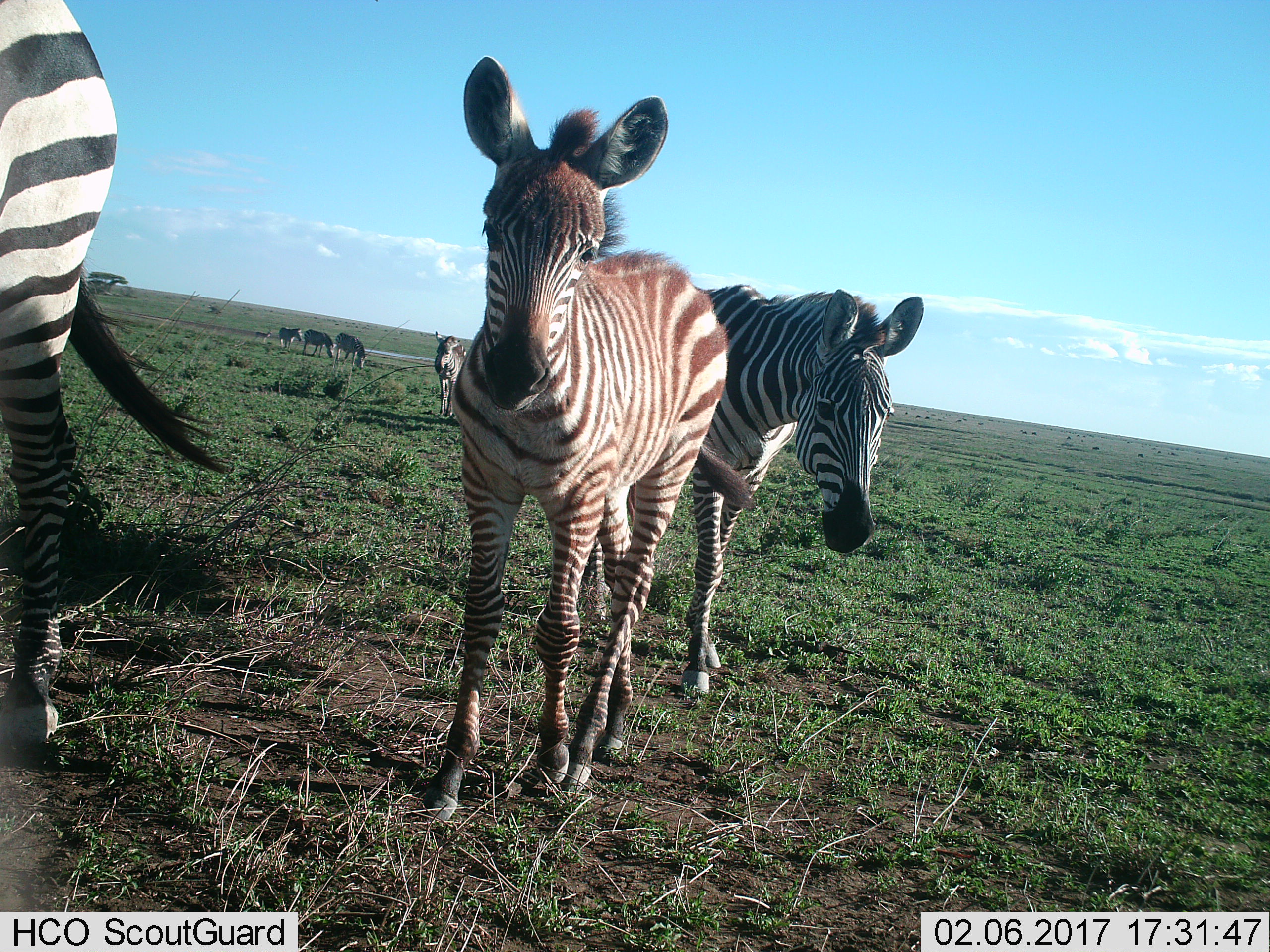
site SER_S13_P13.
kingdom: Animalia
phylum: Chordata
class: Mammalia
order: Perissodactyla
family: Equidae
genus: Equus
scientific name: Equus quagga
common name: plains zebra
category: zebraplains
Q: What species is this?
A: Zebraplains (plains zebra) (Equus quagga).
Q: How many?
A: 7.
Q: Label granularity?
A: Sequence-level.